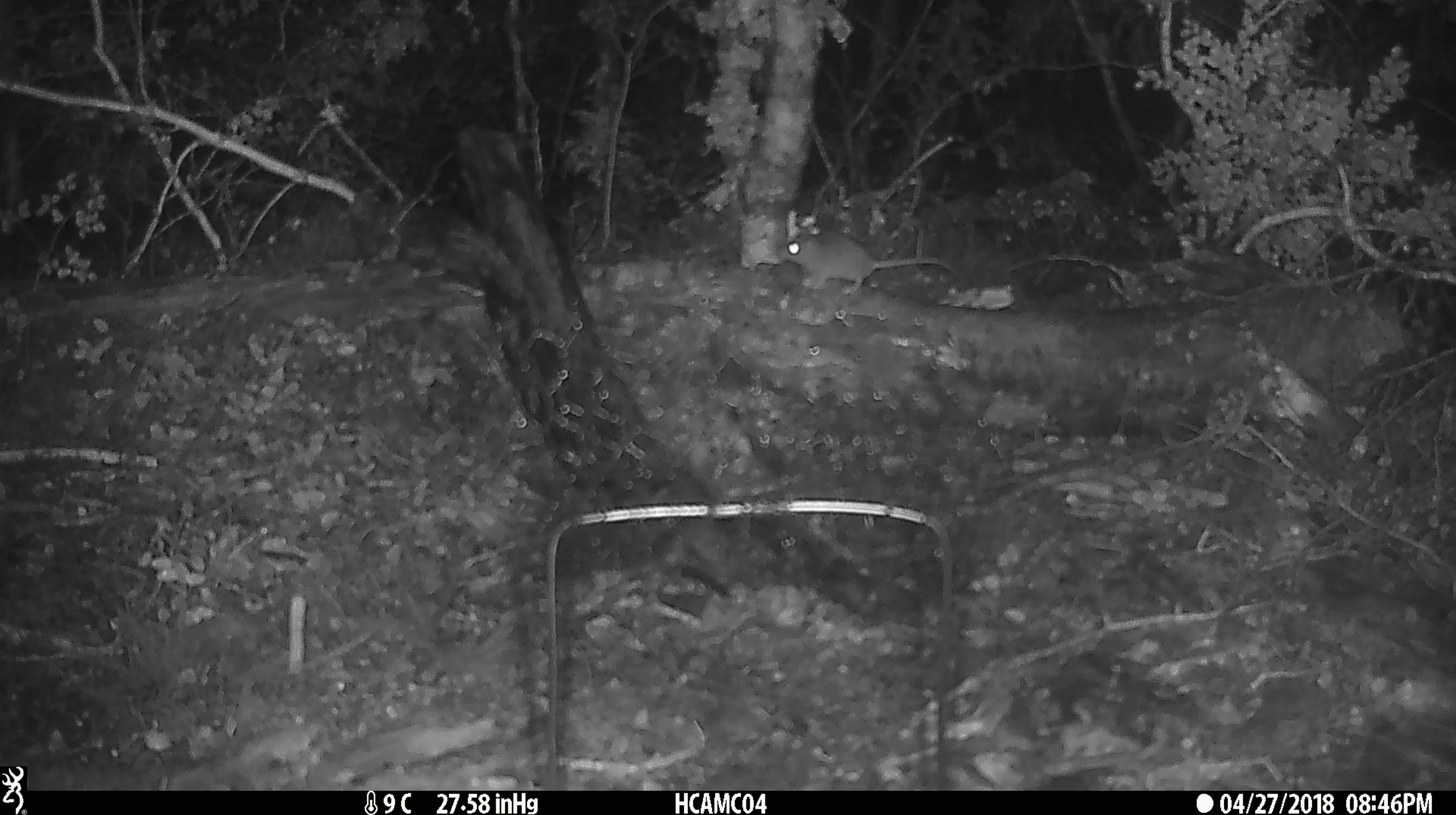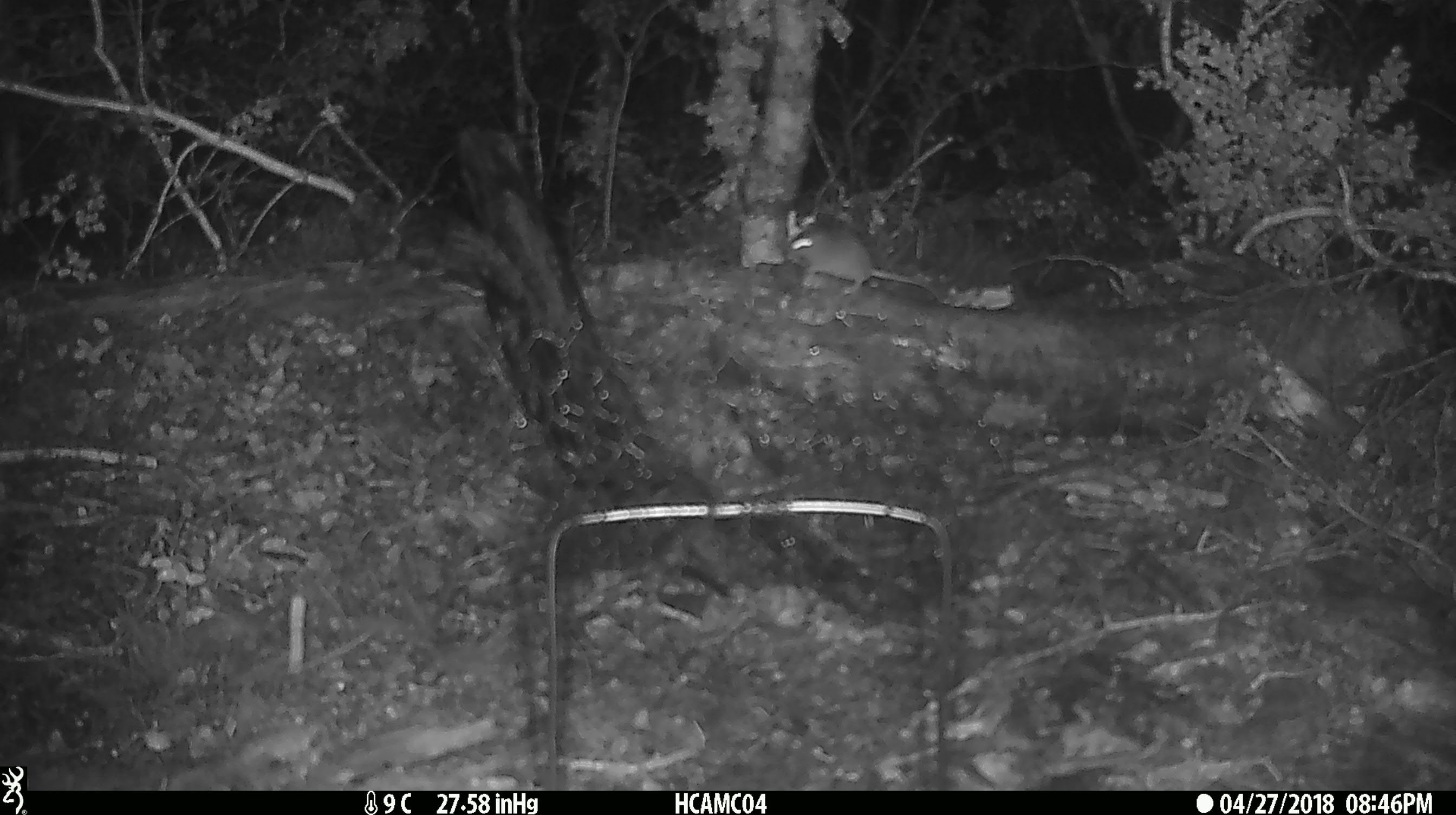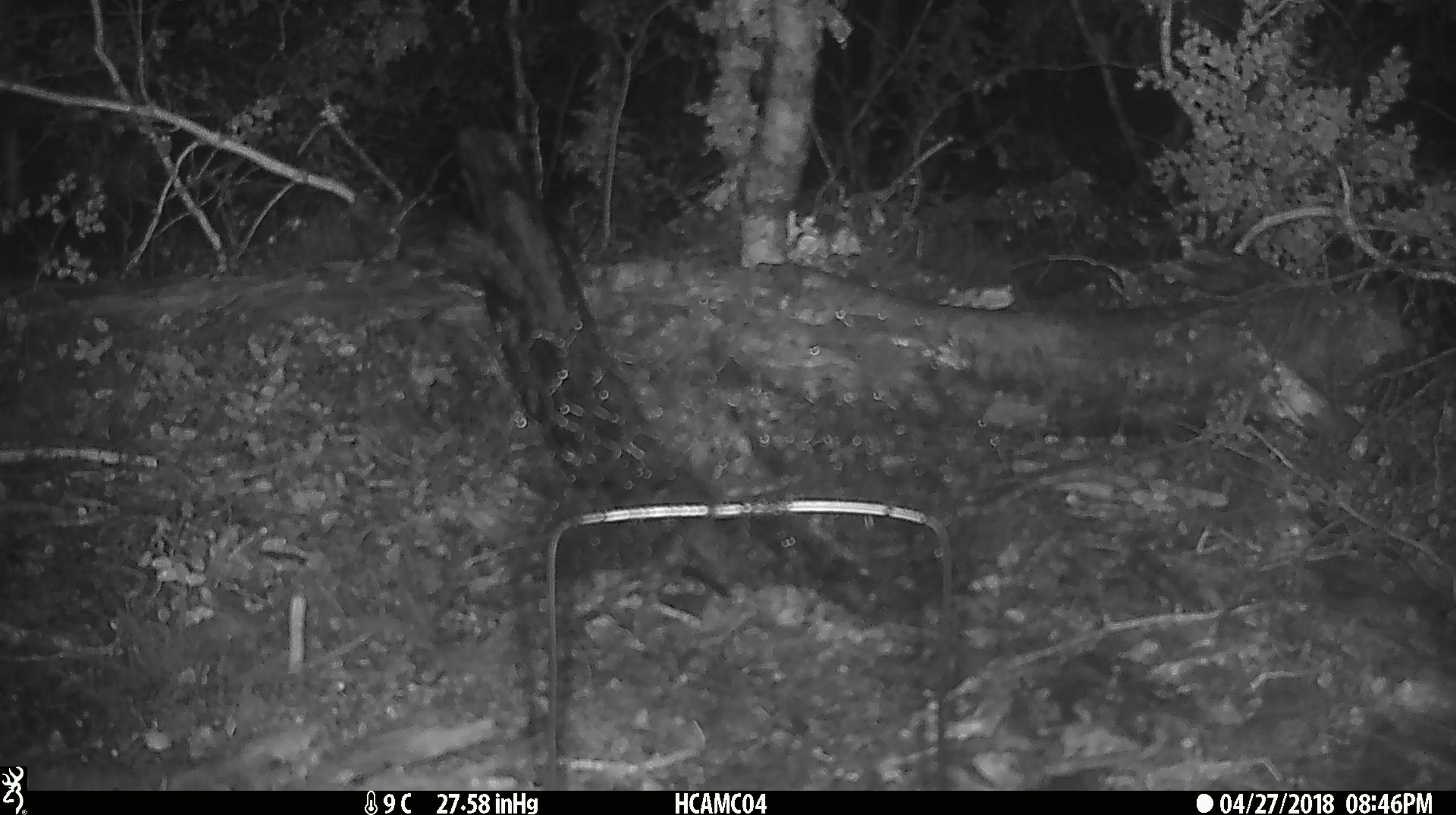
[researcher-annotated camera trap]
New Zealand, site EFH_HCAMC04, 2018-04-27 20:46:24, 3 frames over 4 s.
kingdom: Animalia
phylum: Chordata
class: Mammalia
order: Rodentia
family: Muridae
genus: Mus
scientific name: Mus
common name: mouse